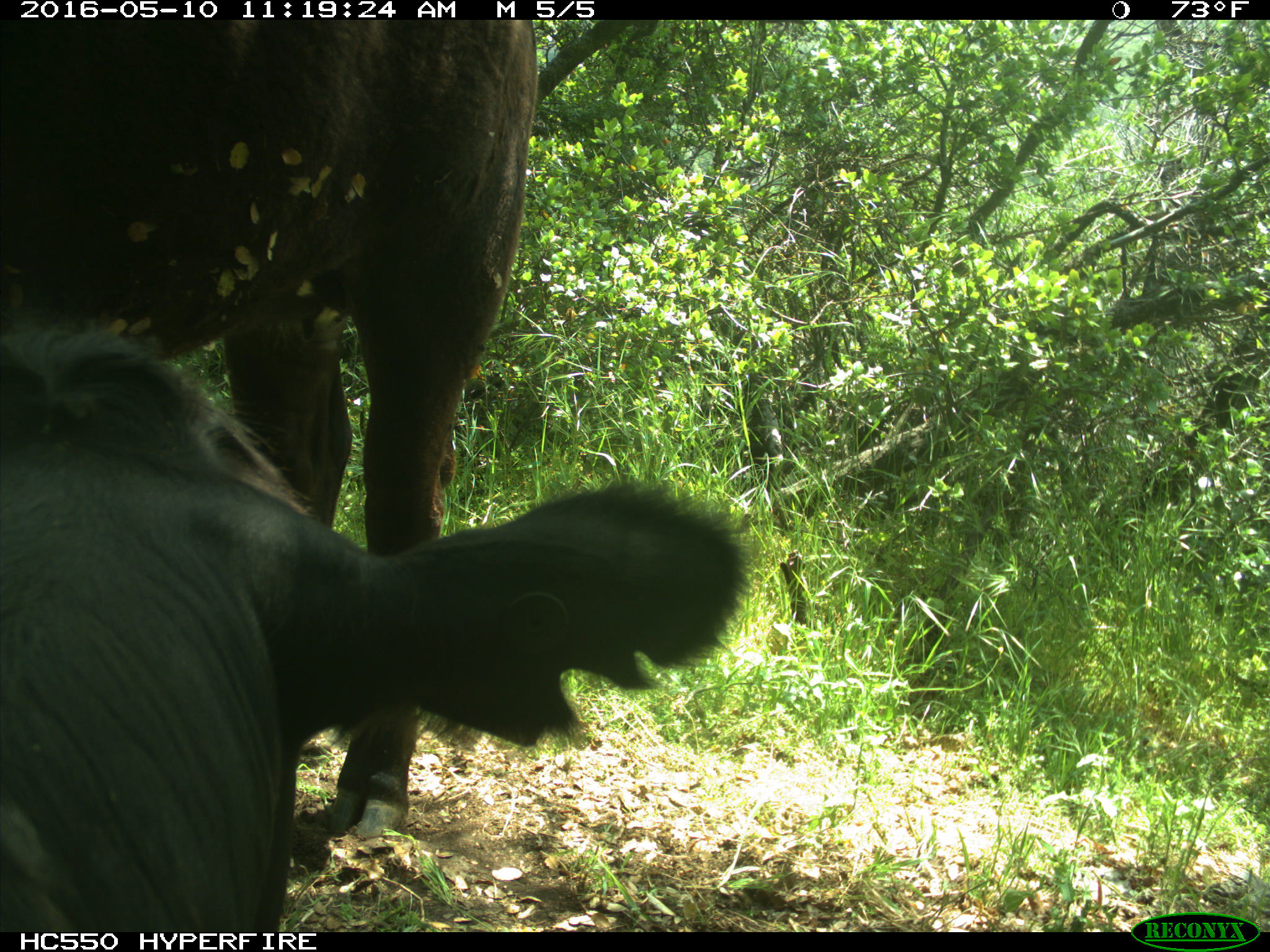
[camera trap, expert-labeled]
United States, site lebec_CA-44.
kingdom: Animalia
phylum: Chordata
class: Mammalia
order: Artiodactyla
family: Bovidae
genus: Bos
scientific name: Bos taurus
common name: domestic cow